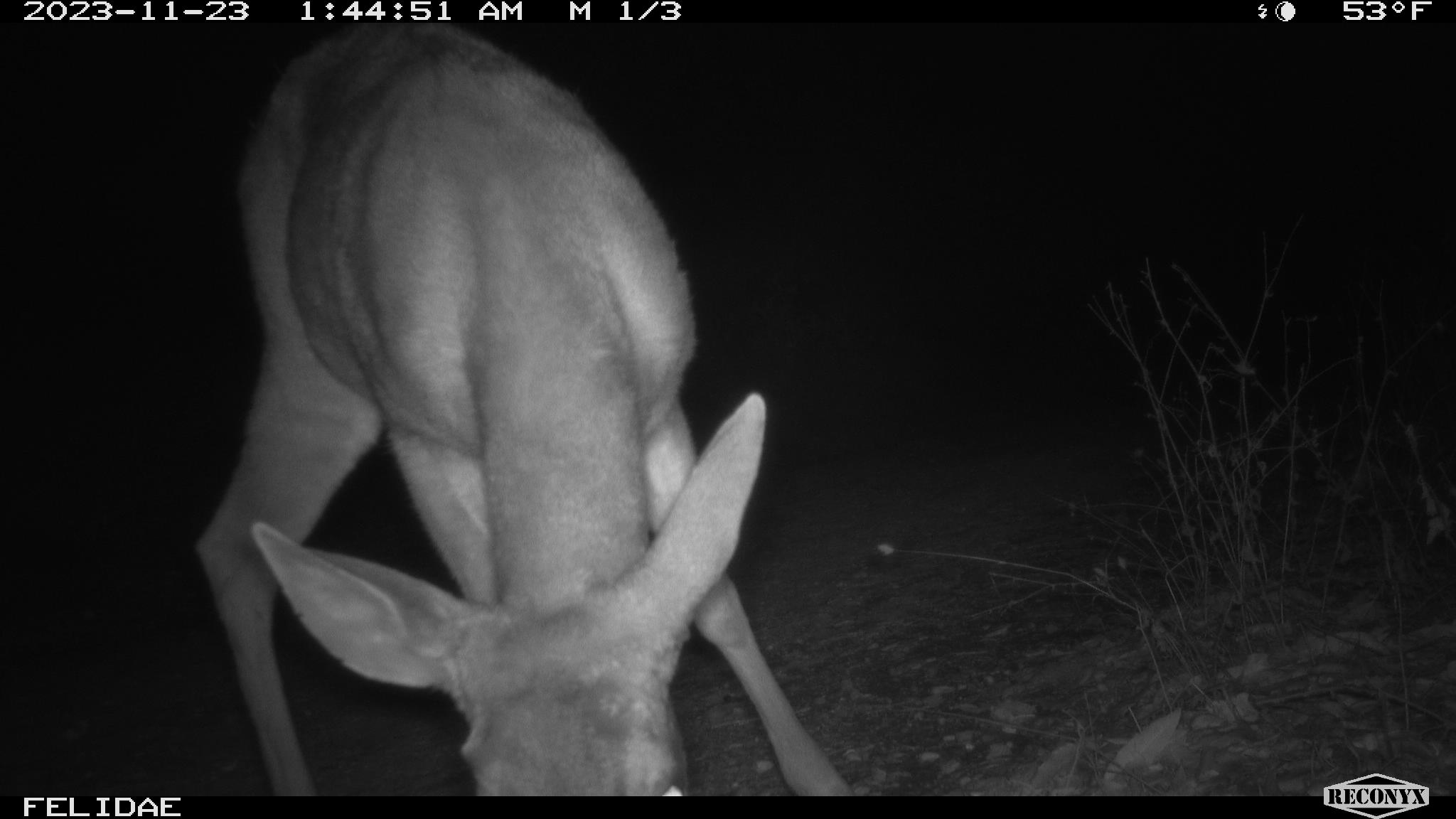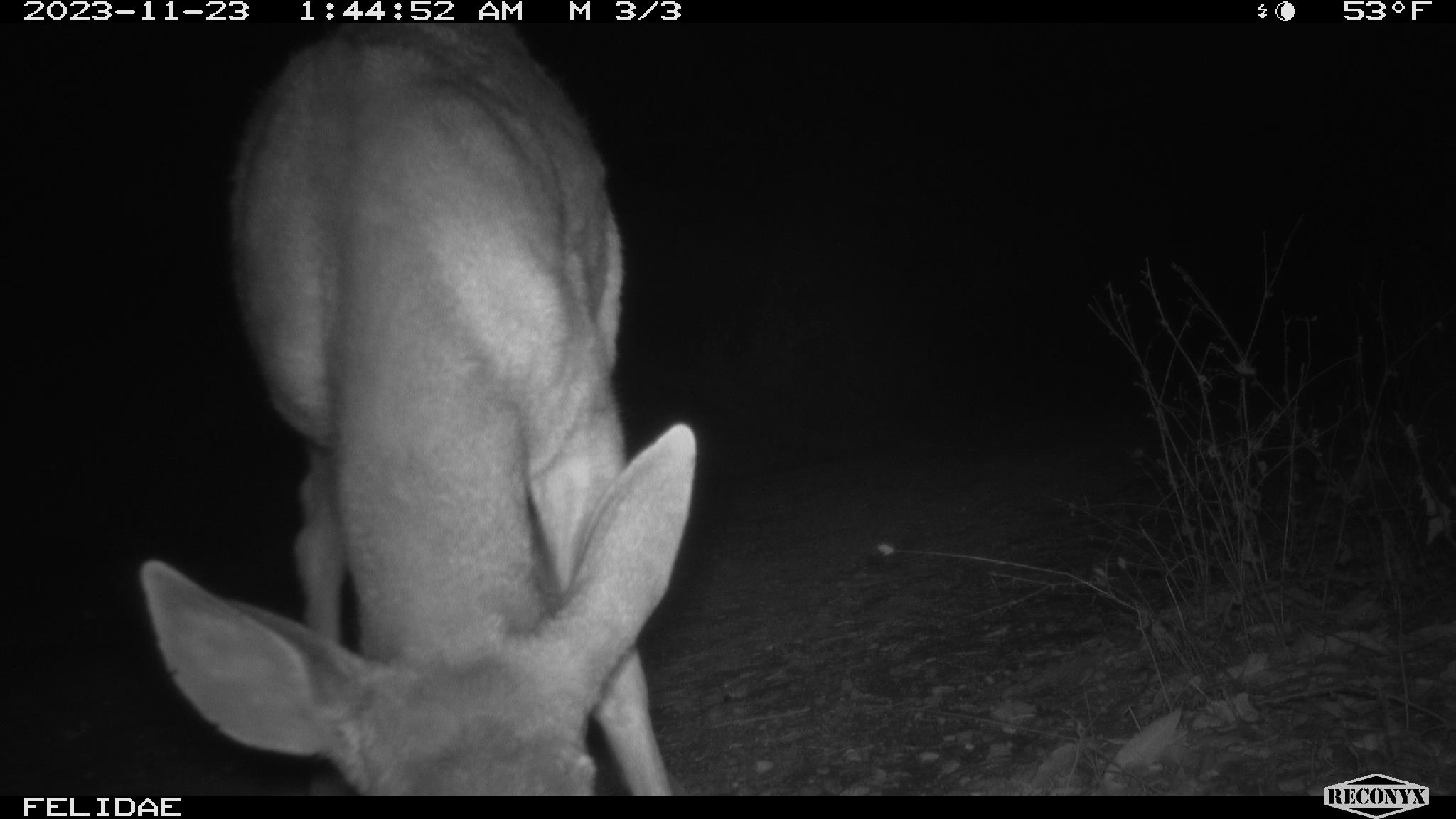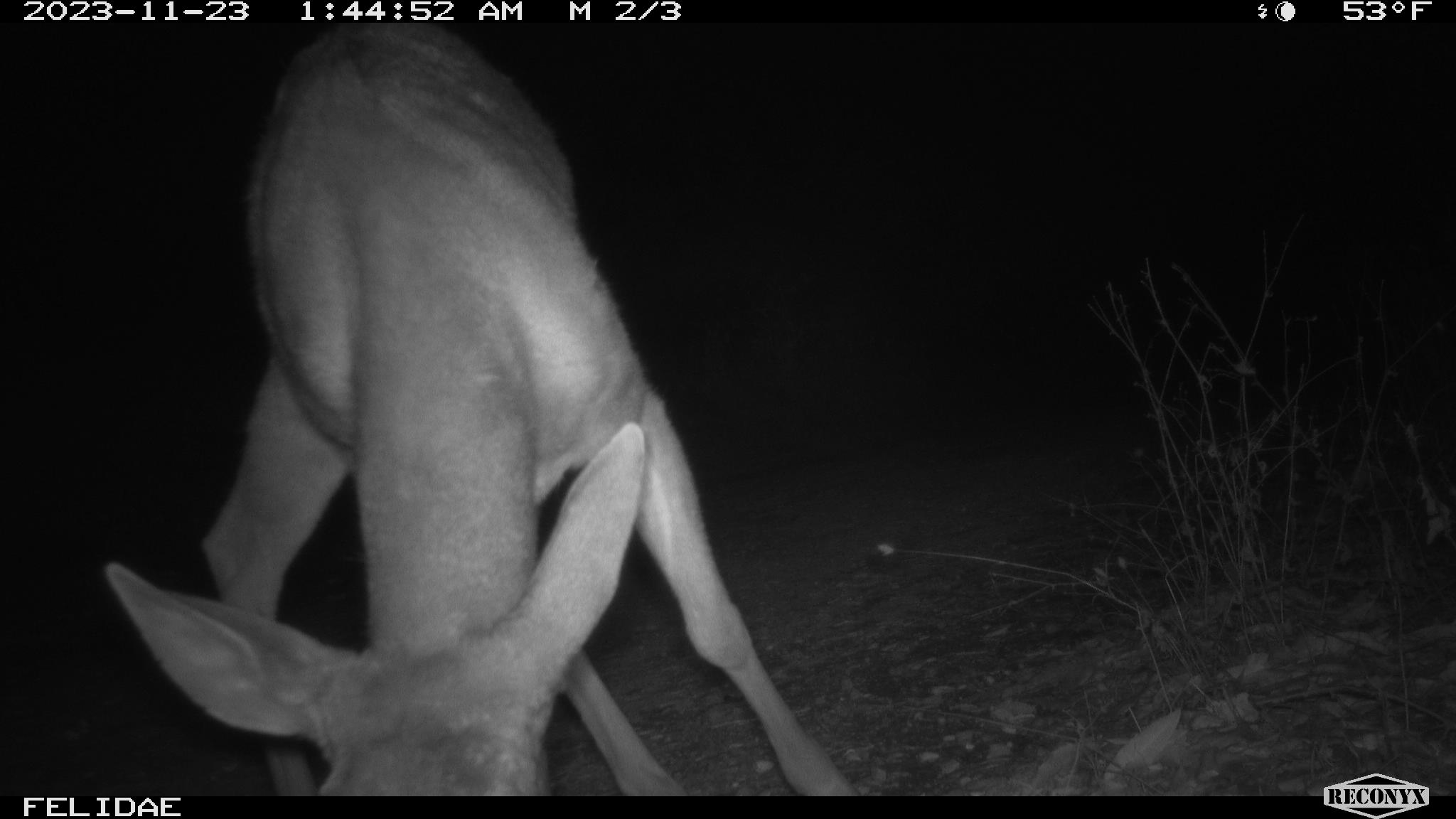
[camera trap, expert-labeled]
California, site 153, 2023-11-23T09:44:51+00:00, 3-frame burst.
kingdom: Animalia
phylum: Chordata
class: Mammalia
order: Artiodactyla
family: Cervidae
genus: Odocoileus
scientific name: Odocoileus hemionus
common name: mule deer